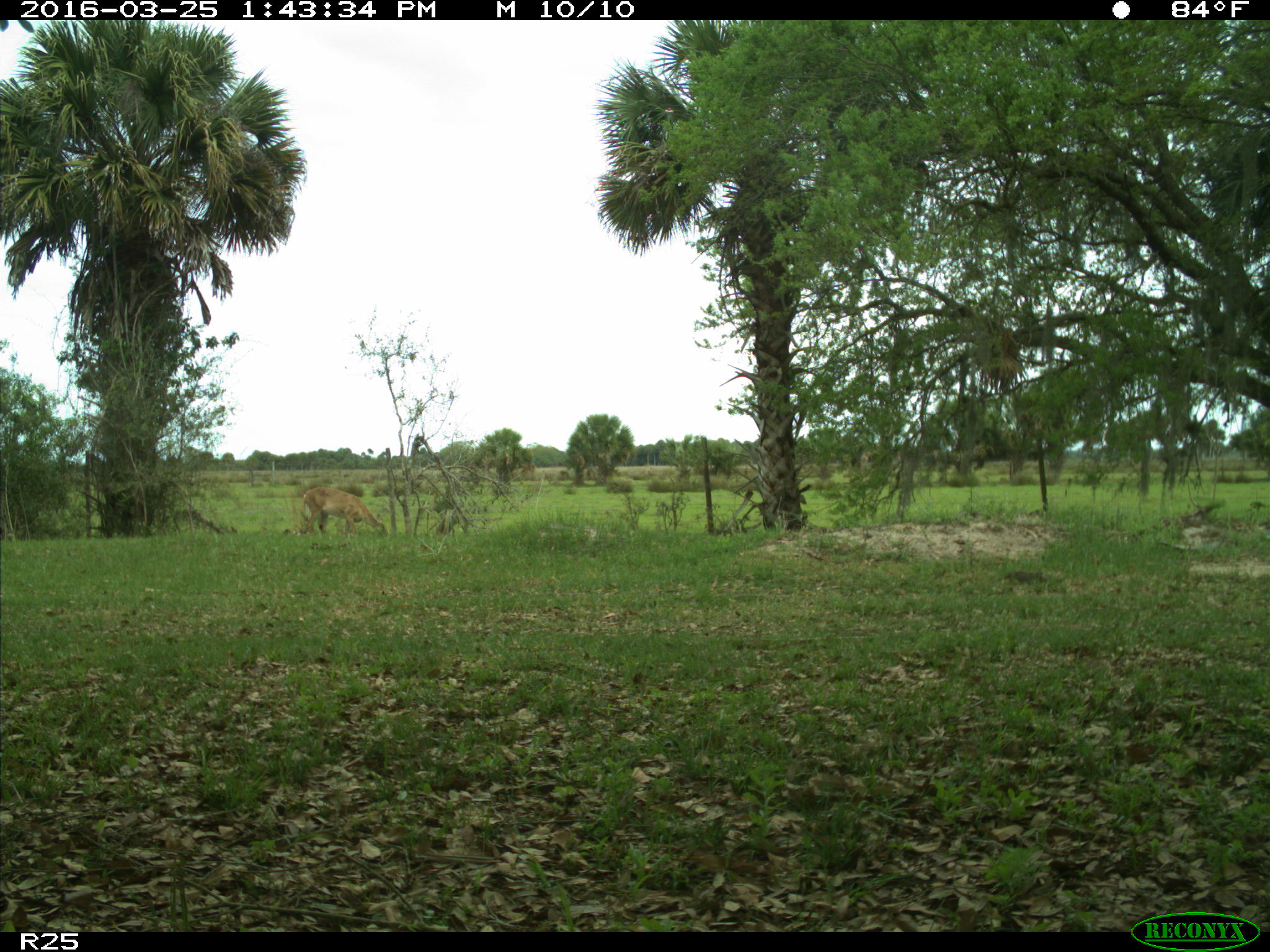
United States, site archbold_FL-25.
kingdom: Animalia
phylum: Chordata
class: Mammalia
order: Artiodactyla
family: Cervidae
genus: Odocoileus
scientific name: Odocoileus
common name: deer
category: unidentified deer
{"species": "unidentified deer (deer) (Odocoileus)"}